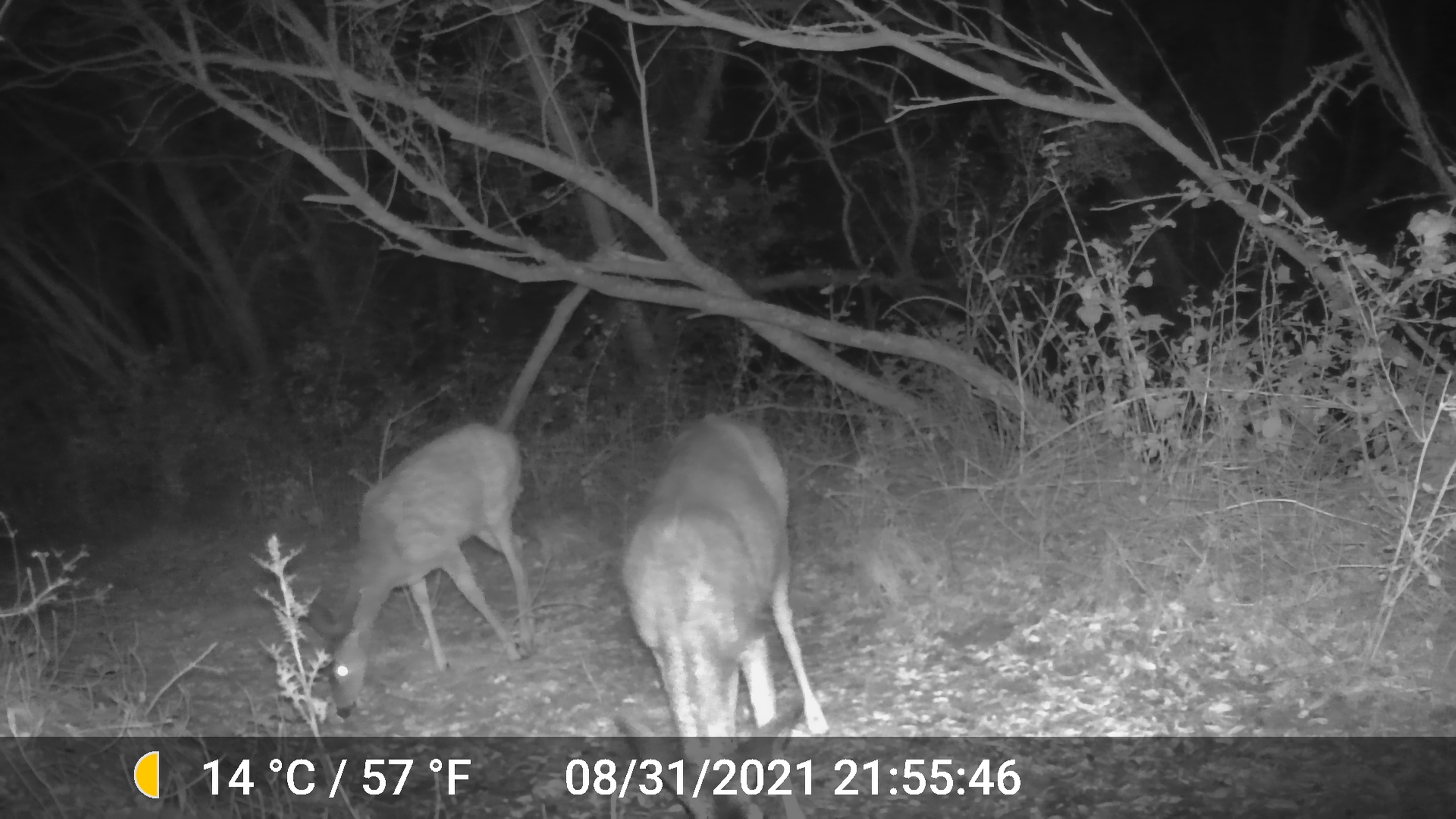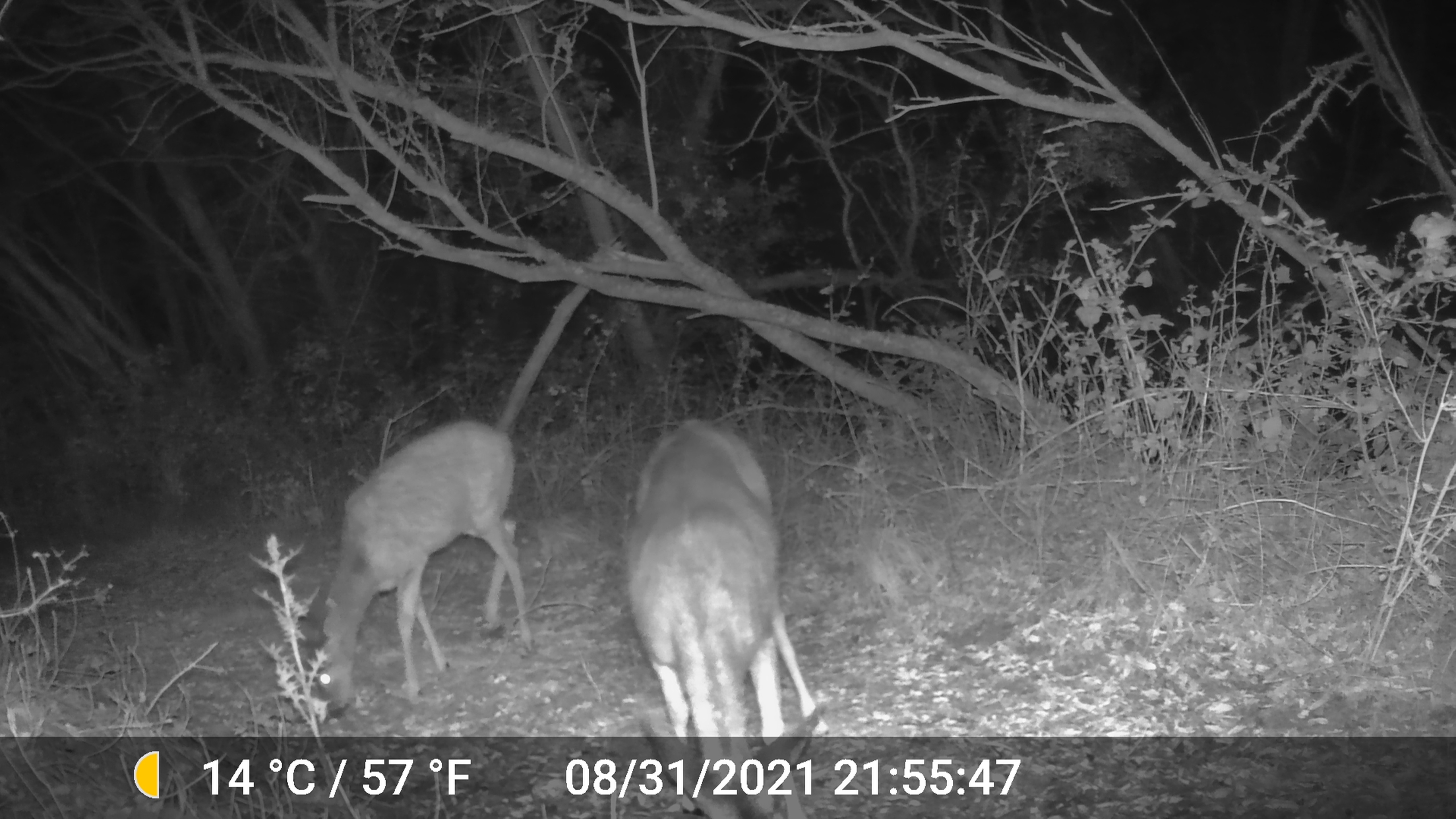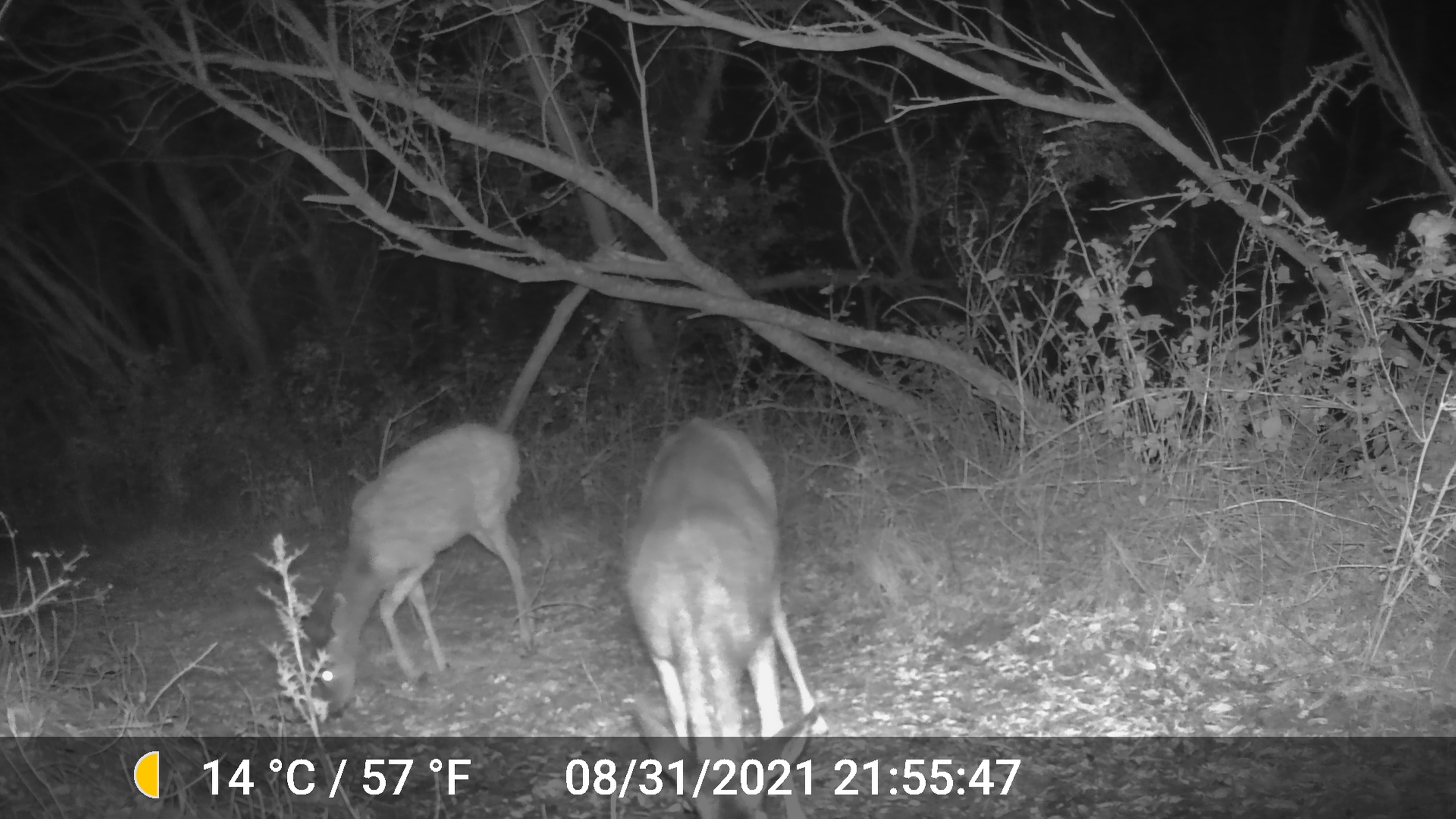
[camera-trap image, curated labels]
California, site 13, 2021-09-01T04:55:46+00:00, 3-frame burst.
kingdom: Animalia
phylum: Chordata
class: Mammalia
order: Artiodactyla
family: Cervidae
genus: Odocoileus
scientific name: Odocoileus hemionus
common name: mule deer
Mule deer (Odocoileus hemionus).